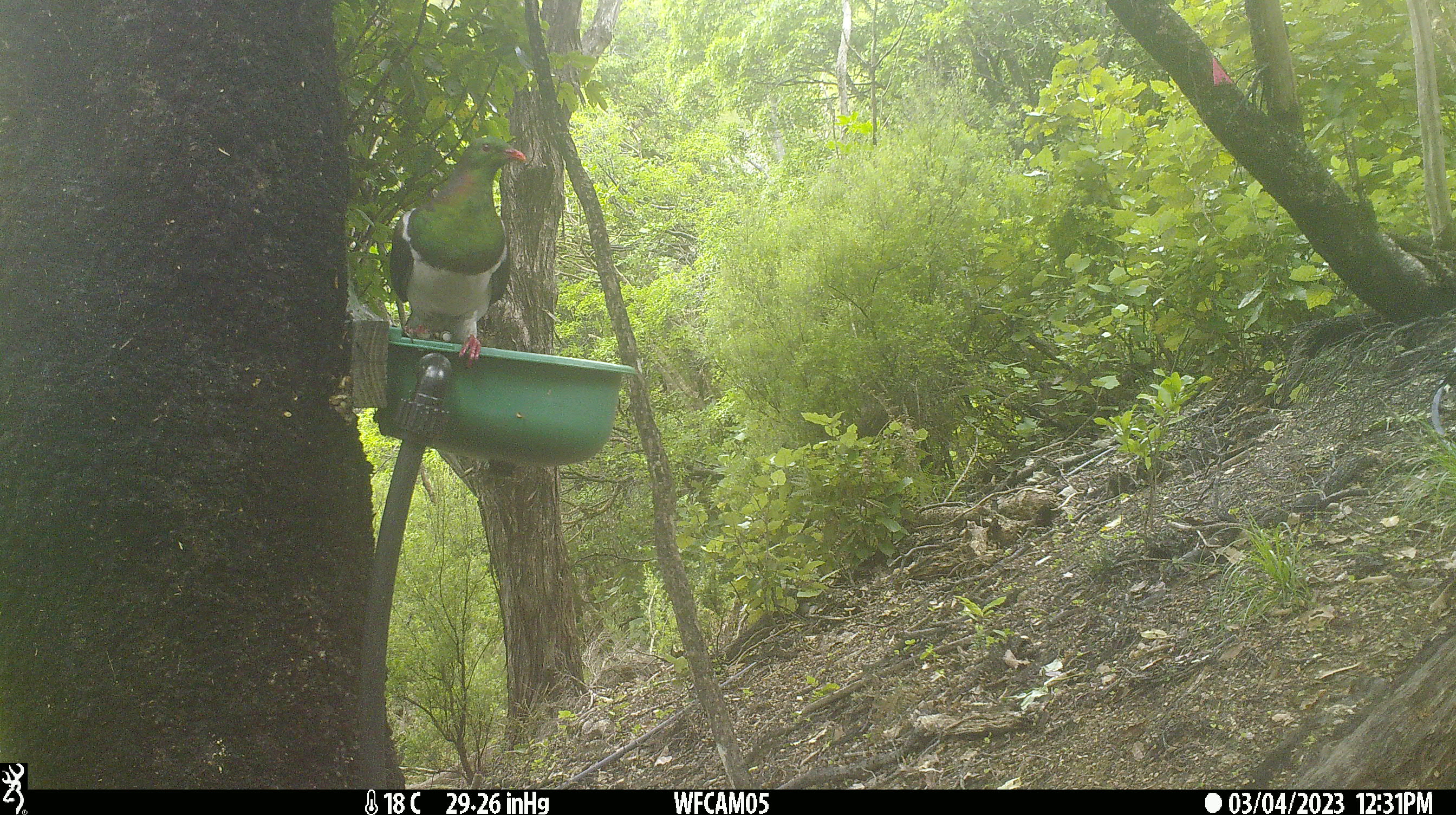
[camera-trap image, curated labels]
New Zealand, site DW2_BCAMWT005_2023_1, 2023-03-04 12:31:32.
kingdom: Animalia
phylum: Chordata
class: Aves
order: Columbiformes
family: Columbidae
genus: Hemiphaga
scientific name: Hemiphaga novaeseelandiae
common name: new zealand pigeon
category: kereru